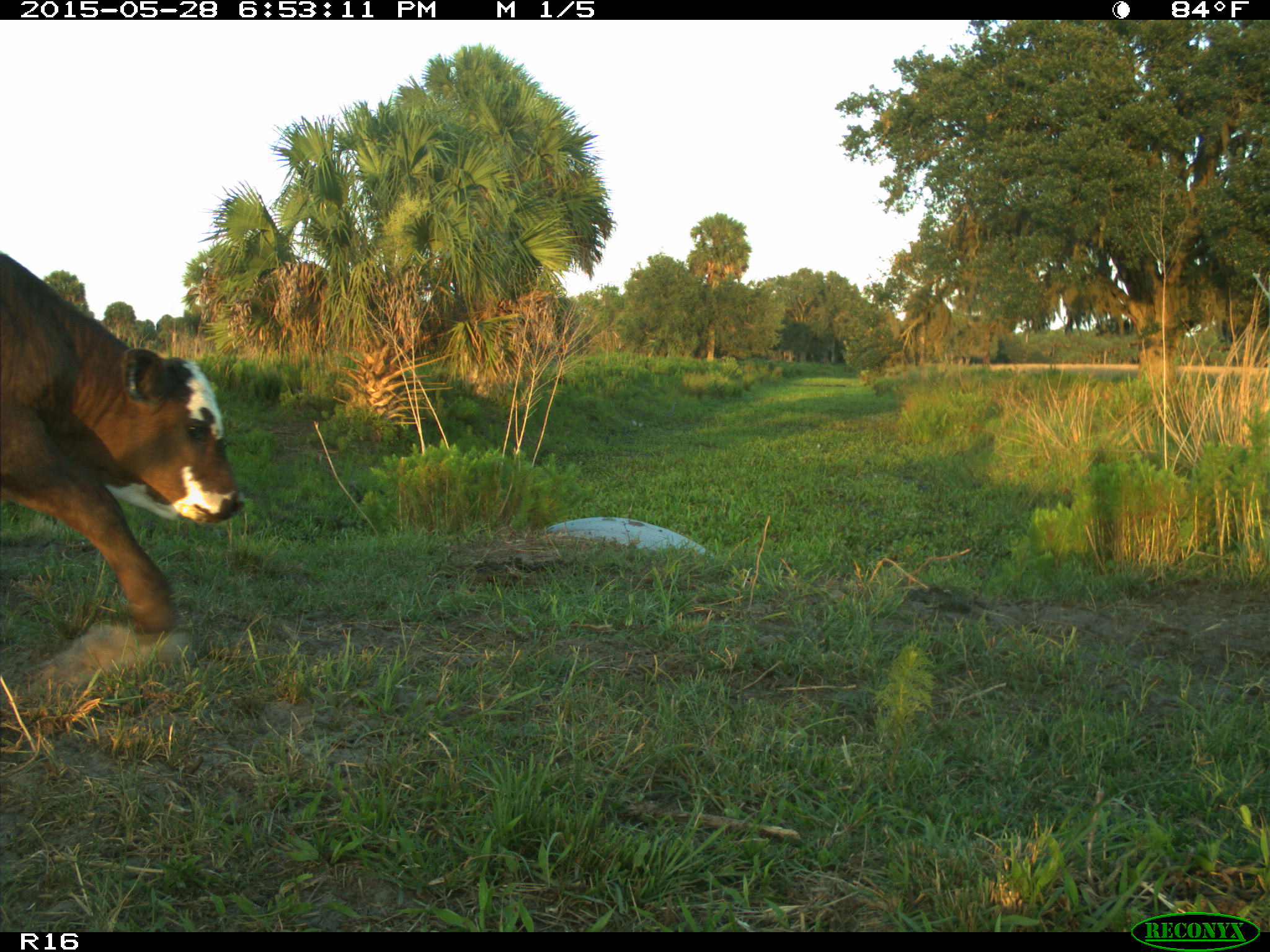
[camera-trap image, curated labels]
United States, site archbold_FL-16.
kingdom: Animalia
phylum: Chordata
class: Mammalia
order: Artiodactyla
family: Bovidae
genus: Bos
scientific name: Bos taurus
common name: domestic cow